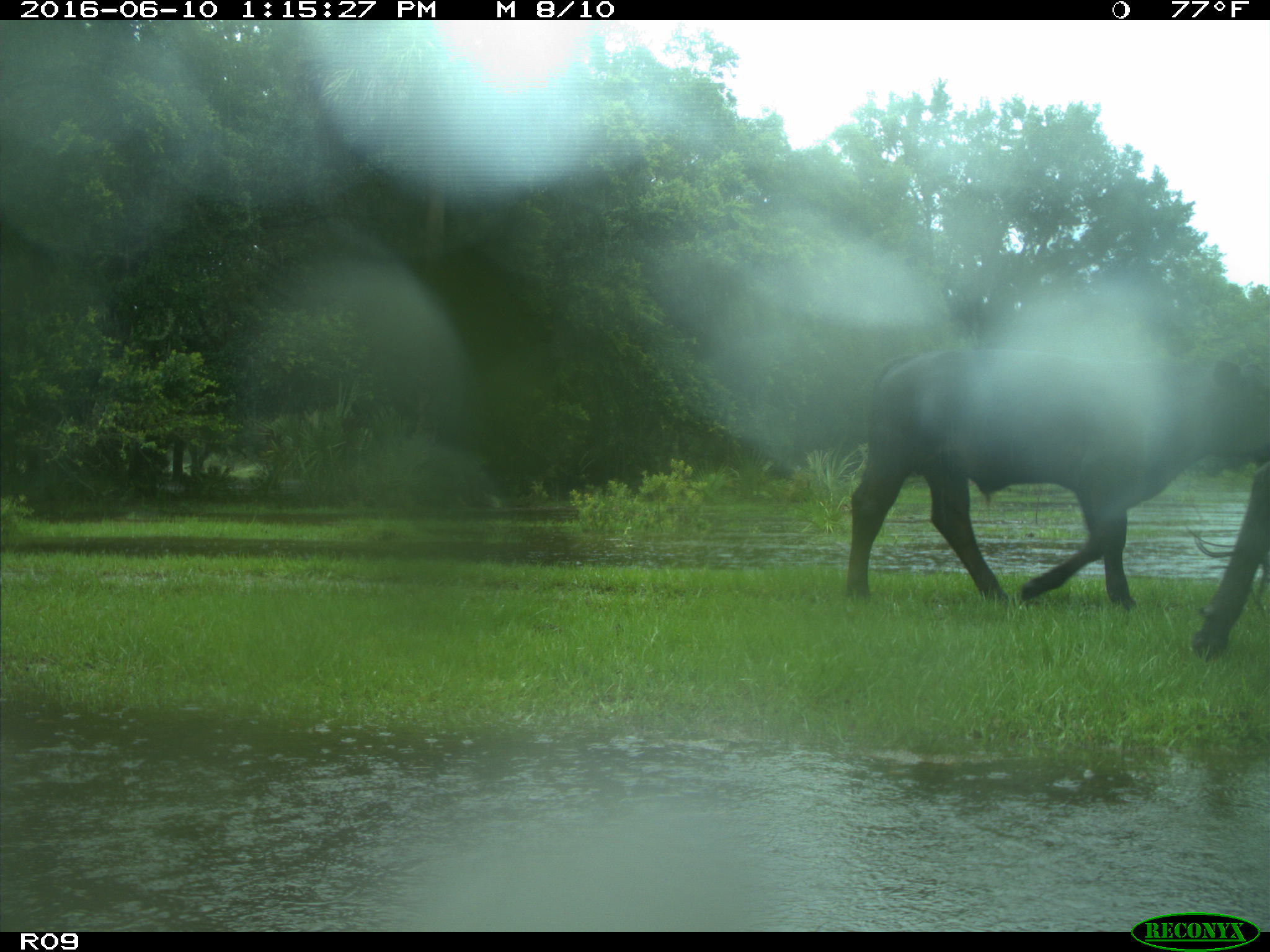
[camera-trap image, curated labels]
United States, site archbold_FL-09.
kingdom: Animalia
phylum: Chordata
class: Mammalia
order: Artiodactyla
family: Bovidae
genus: Bos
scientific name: Bos taurus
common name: domestic cow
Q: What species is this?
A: Bos taurus (domestic cow).